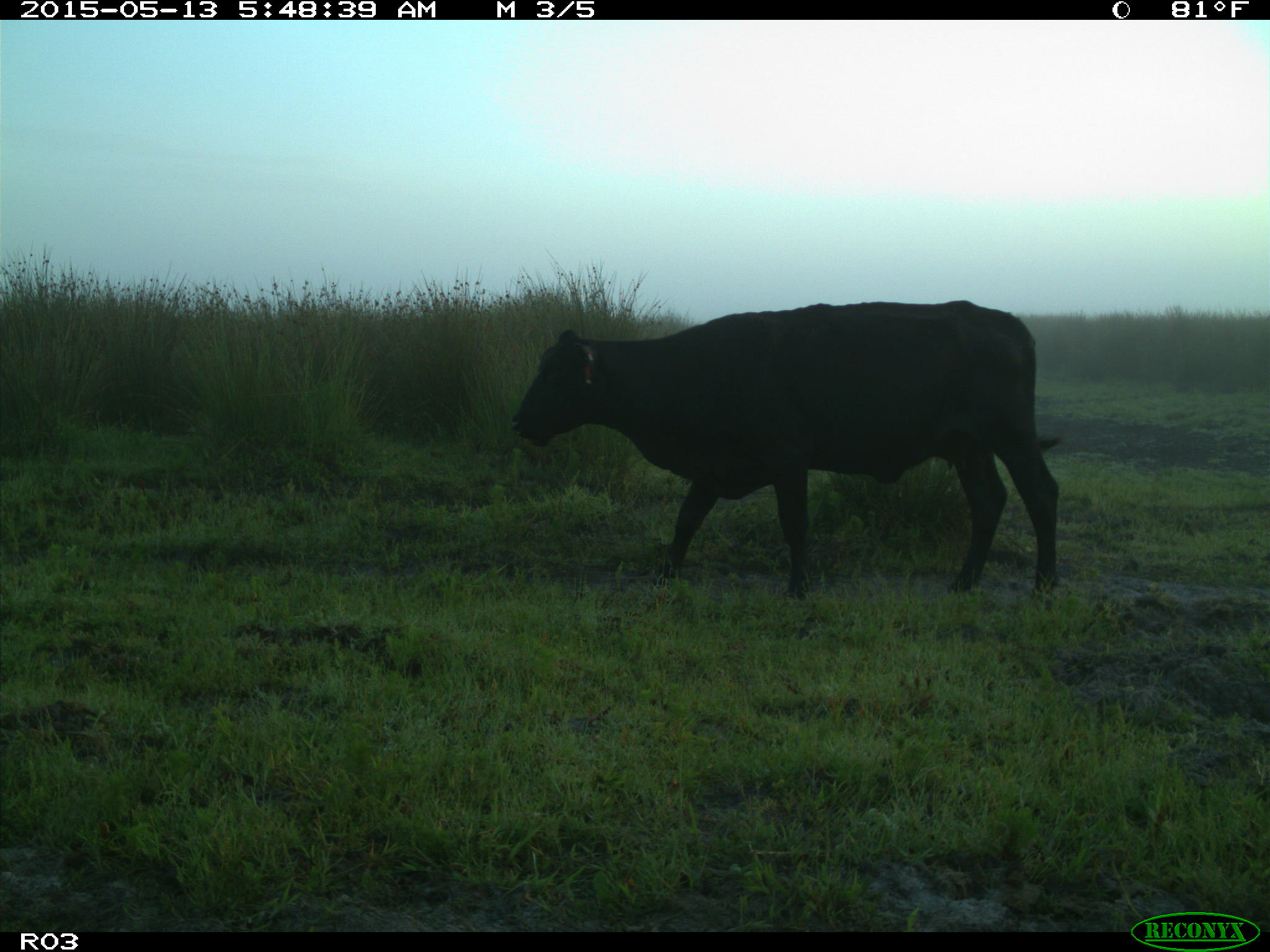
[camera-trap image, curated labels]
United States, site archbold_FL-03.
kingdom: Animalia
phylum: Chordata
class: Mammalia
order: Artiodactyla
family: Bovidae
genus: Bos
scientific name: Bos taurus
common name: domestic cow